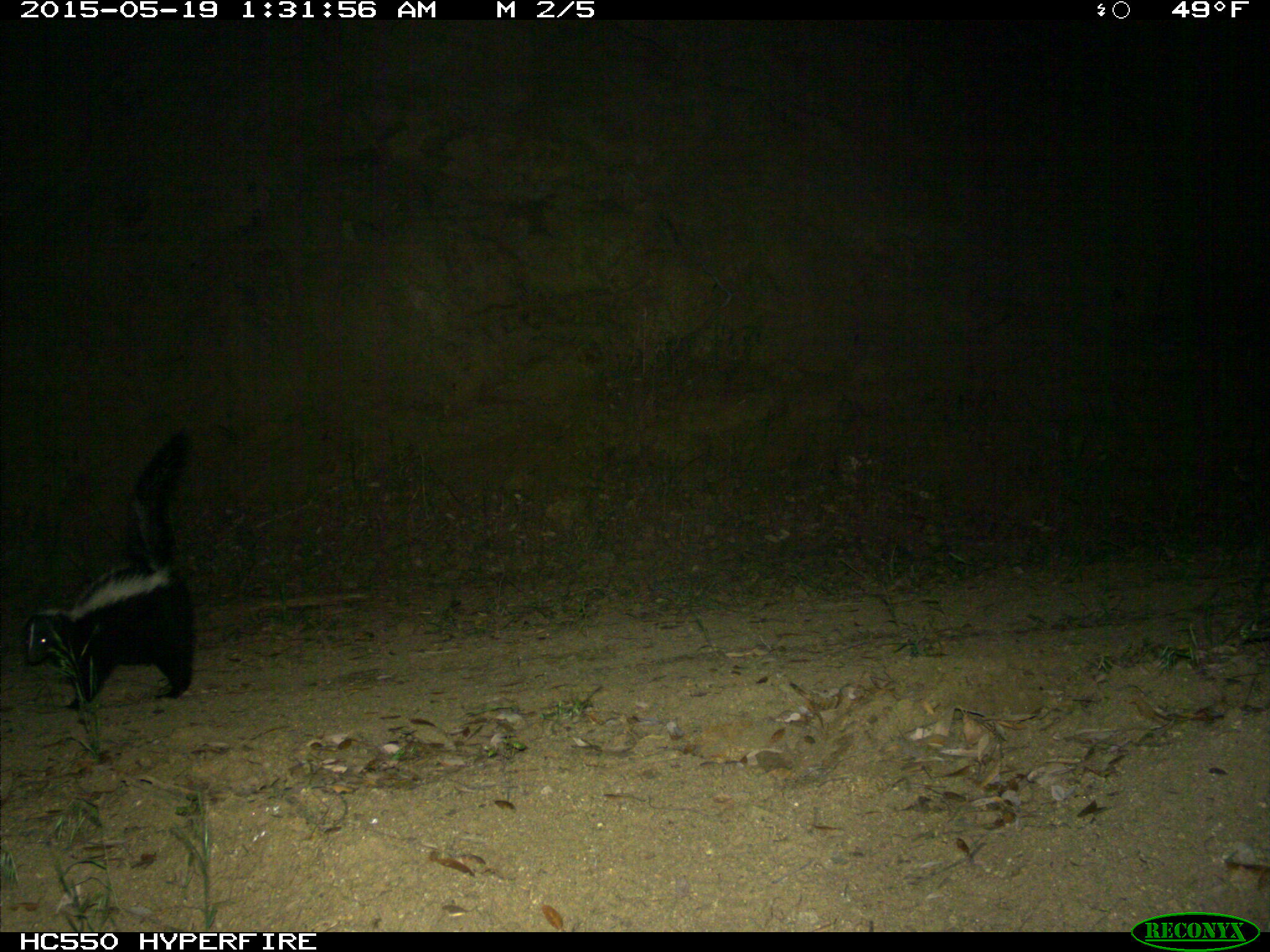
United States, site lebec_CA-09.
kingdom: Animalia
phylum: Chordata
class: Mammalia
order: Carnivora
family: Mephitidae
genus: Mephitis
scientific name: Mephitis mephitis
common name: striped skunk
Mephitis mephitis (striped skunk).